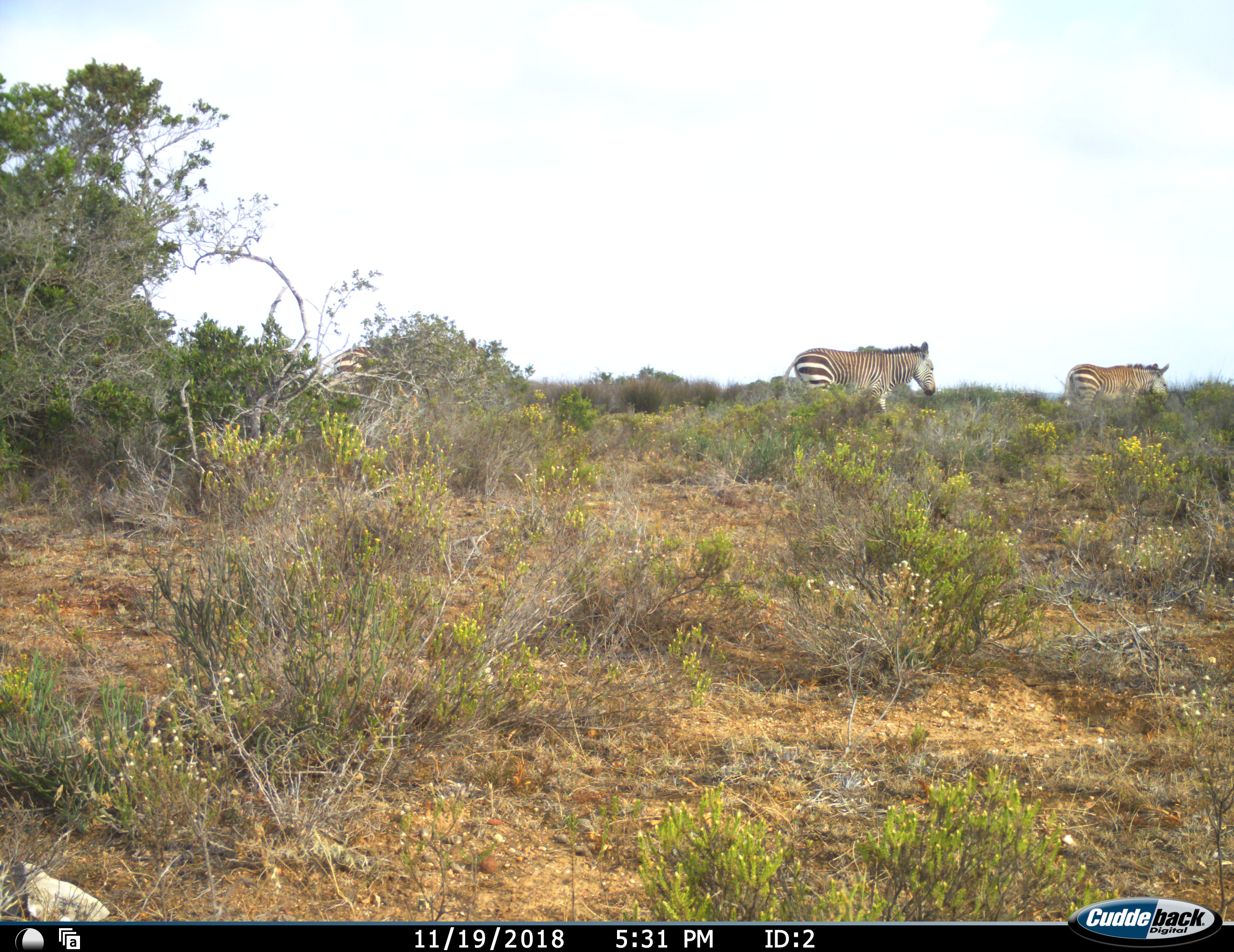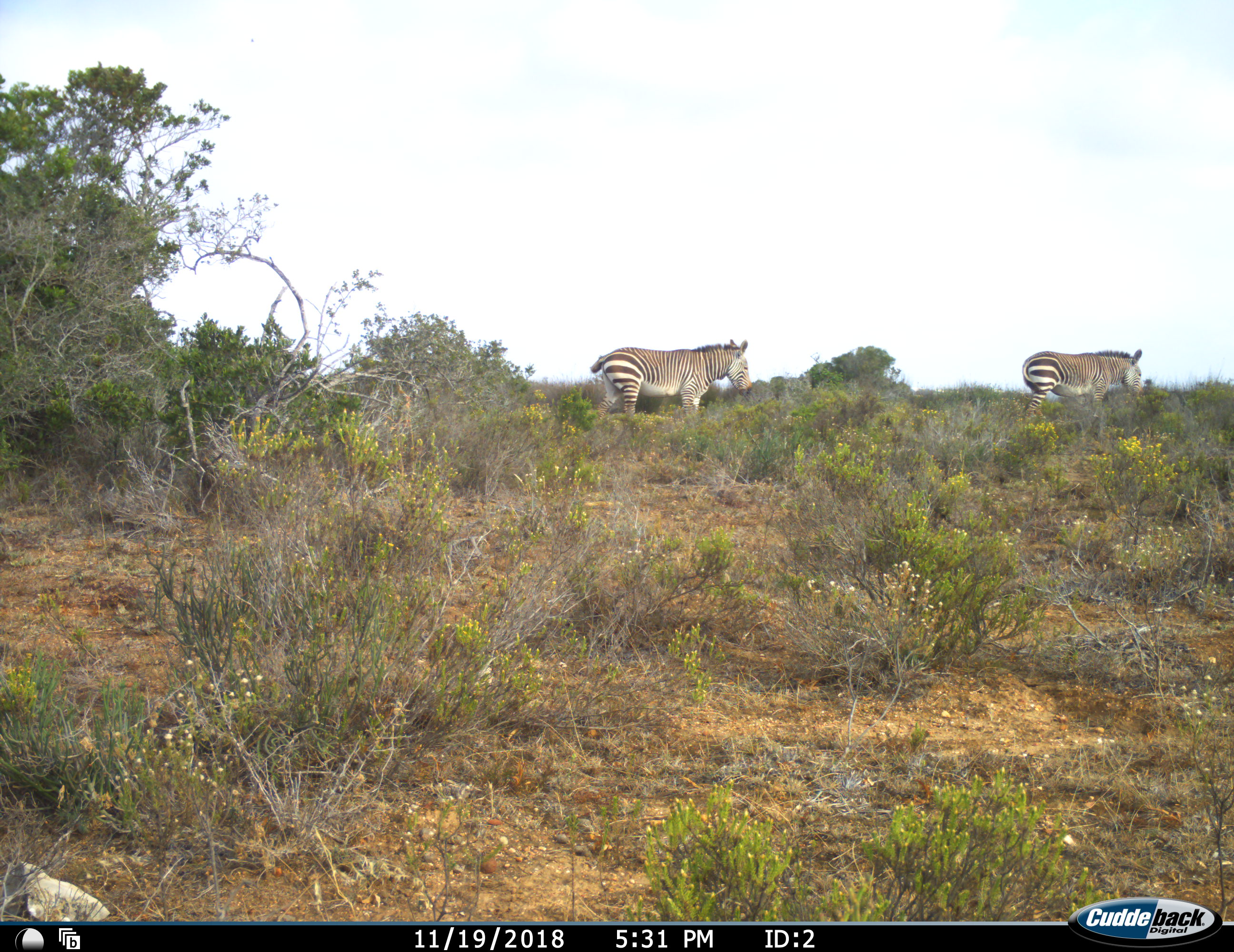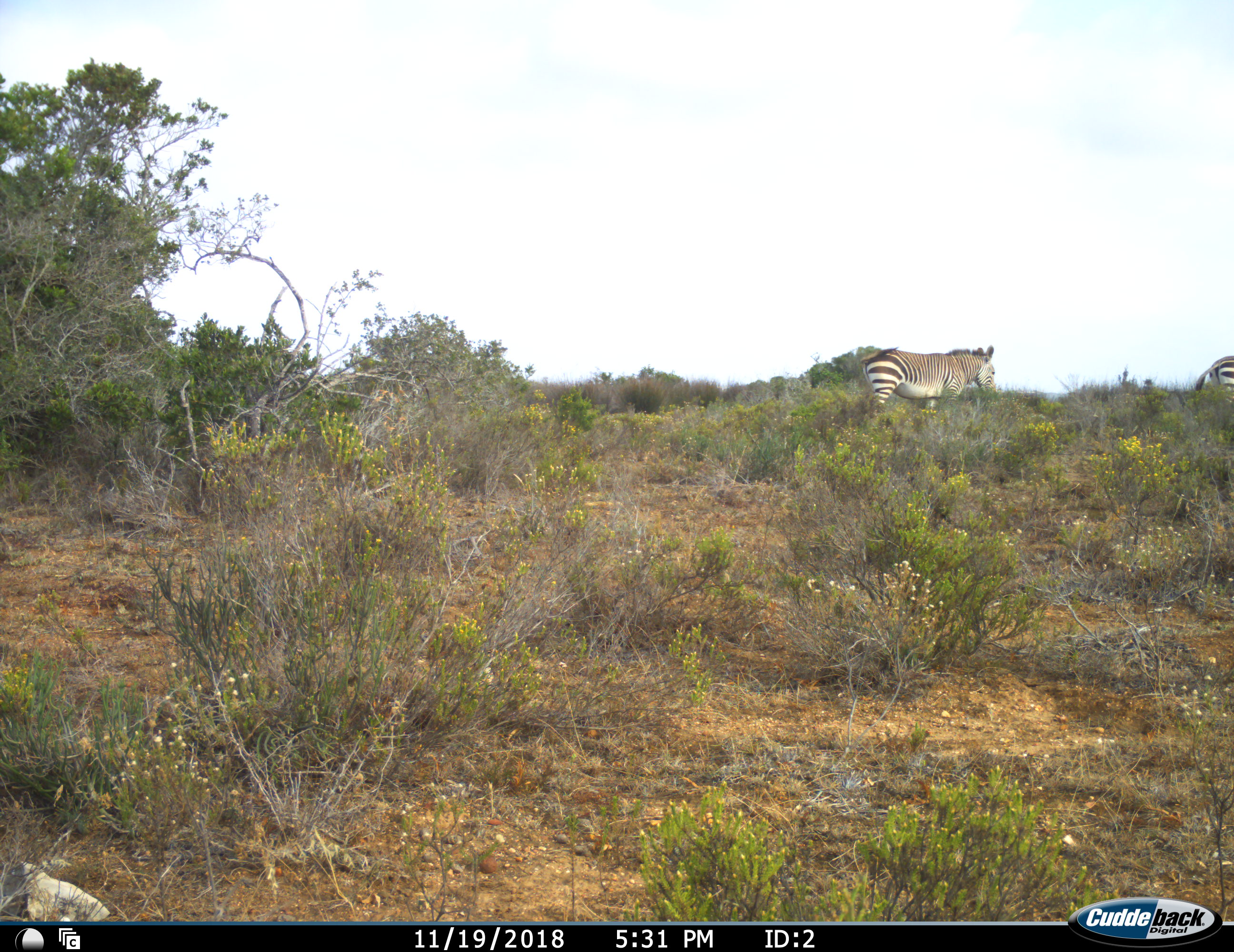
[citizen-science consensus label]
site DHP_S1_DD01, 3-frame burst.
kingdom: Animalia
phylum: Chordata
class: Mammalia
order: Perissodactyla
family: Equidae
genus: Equus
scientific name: Equus zebra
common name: mountain zebra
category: zebramountain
Zebramountain (mountain zebra) (Equus zebra), count 3. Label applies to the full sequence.